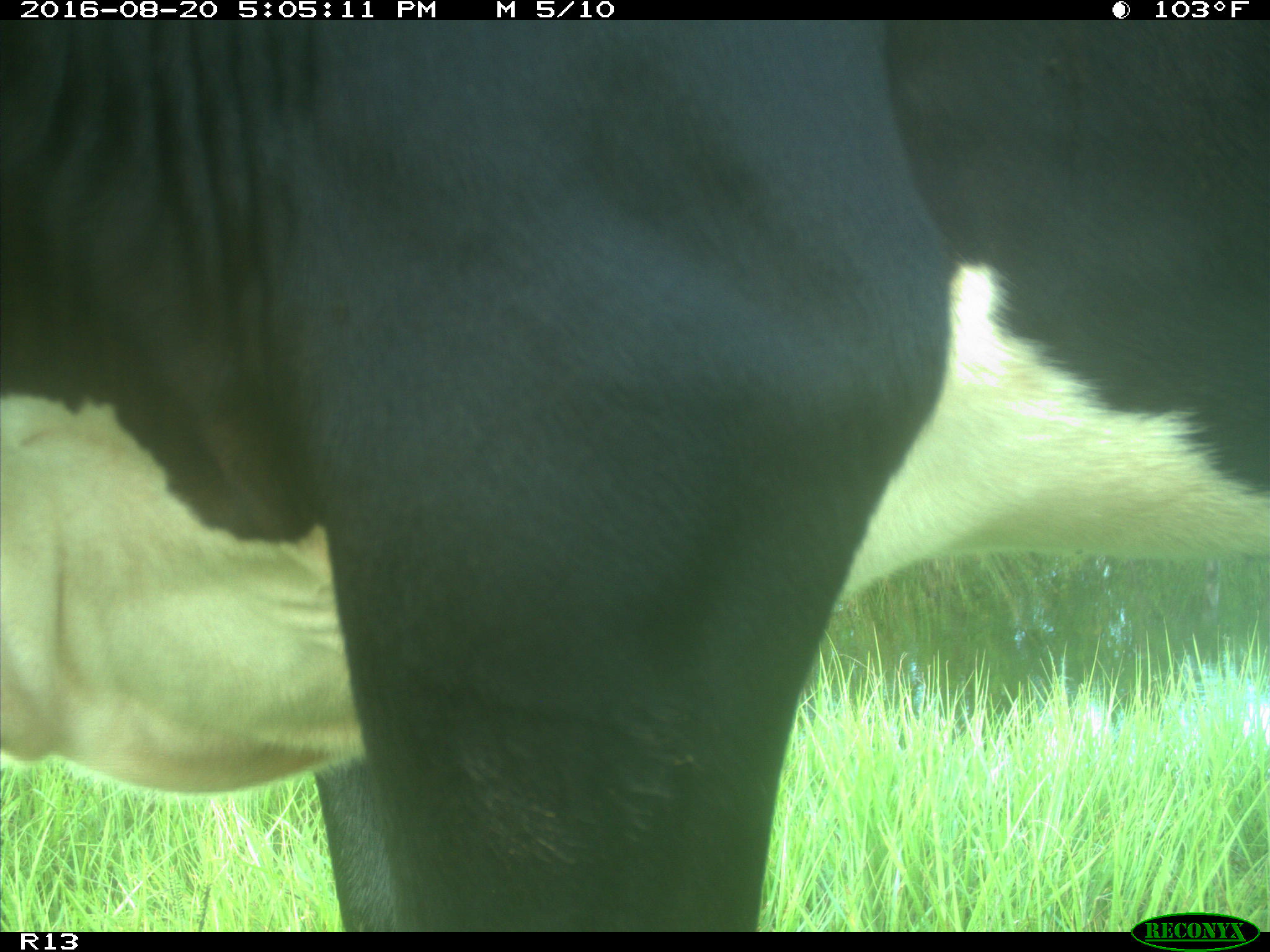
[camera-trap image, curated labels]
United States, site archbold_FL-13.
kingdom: Animalia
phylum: Chordata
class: Mammalia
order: Artiodactyla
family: Bovidae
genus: Bos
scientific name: Bos taurus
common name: domestic cow